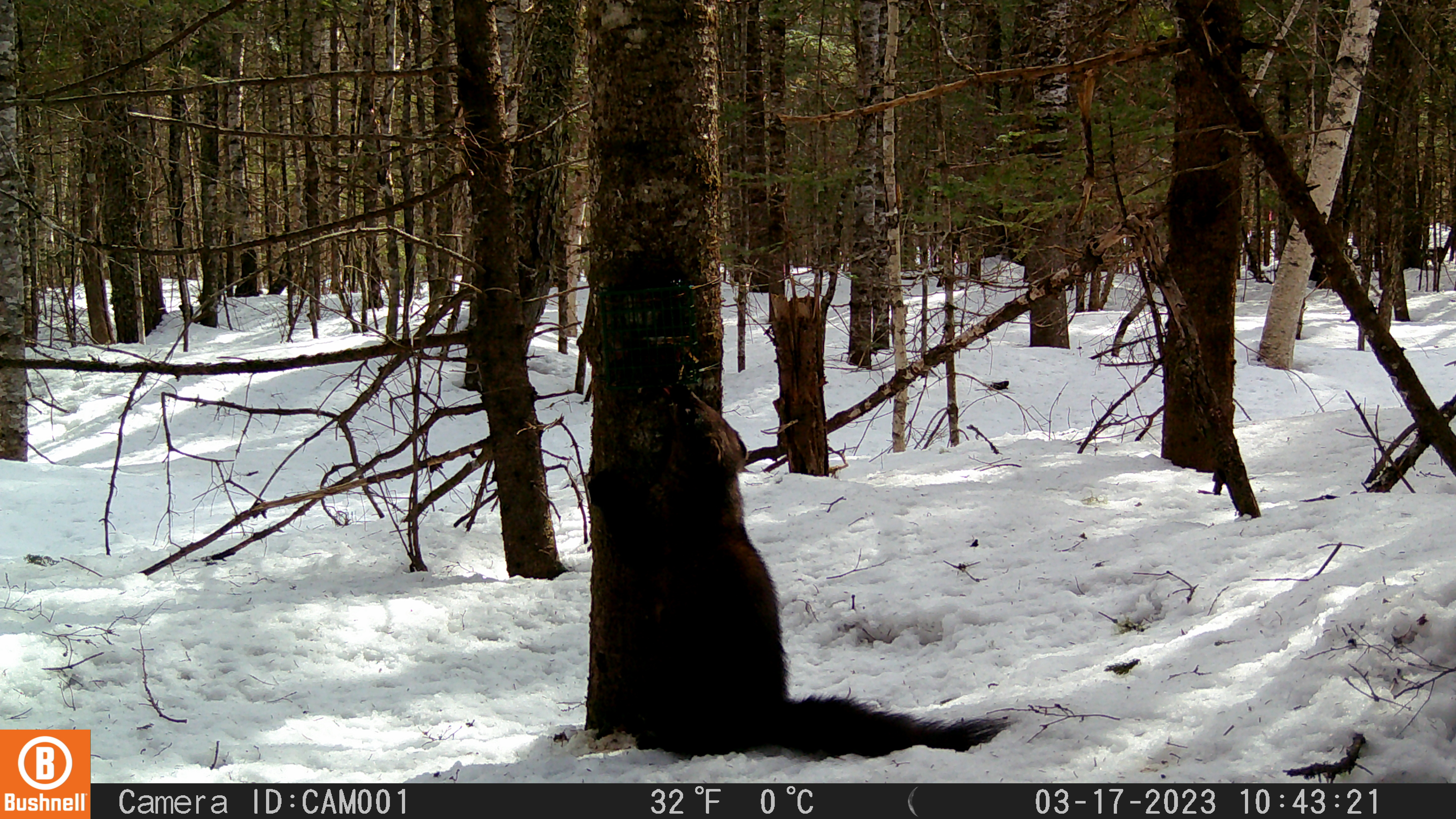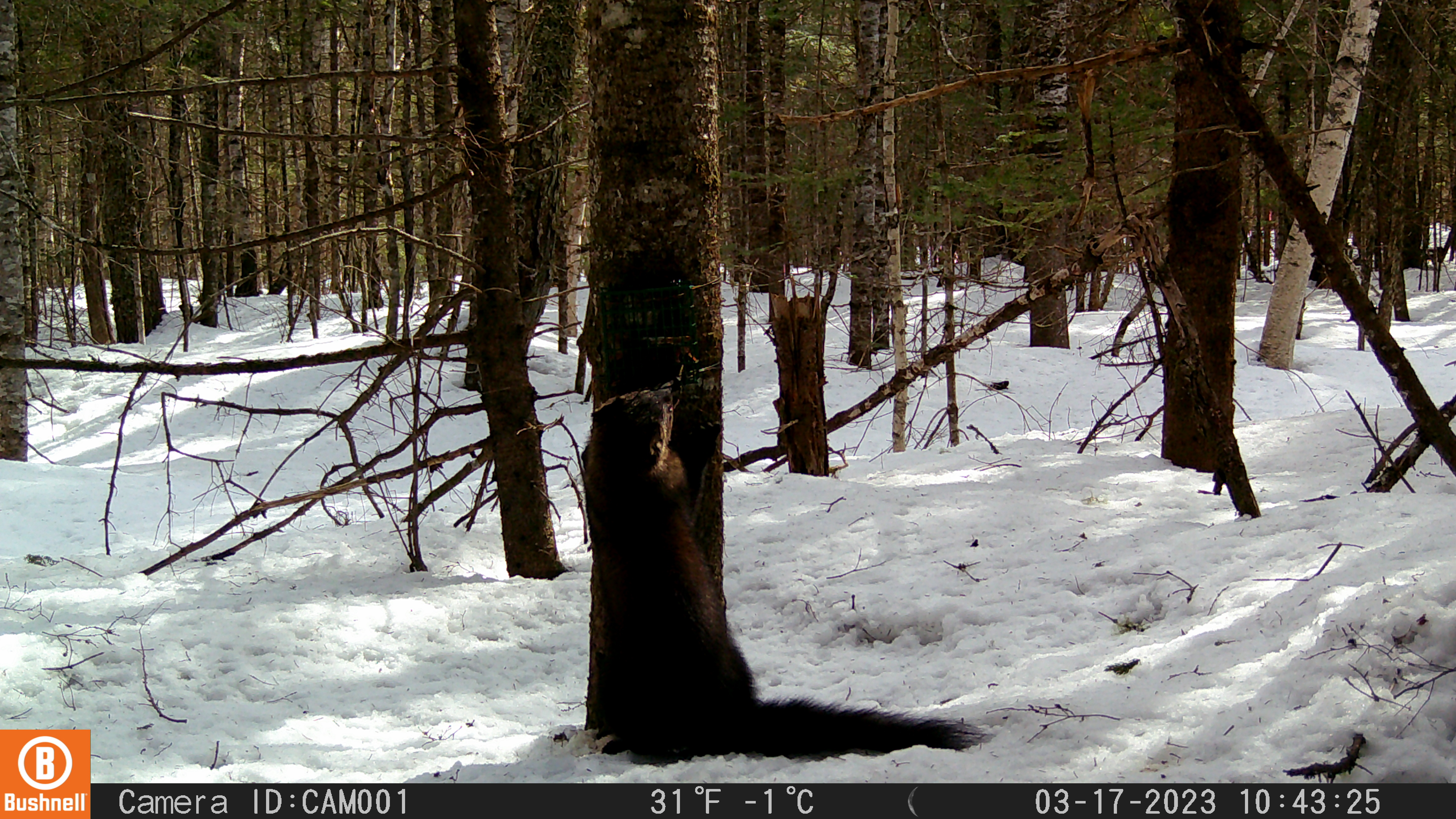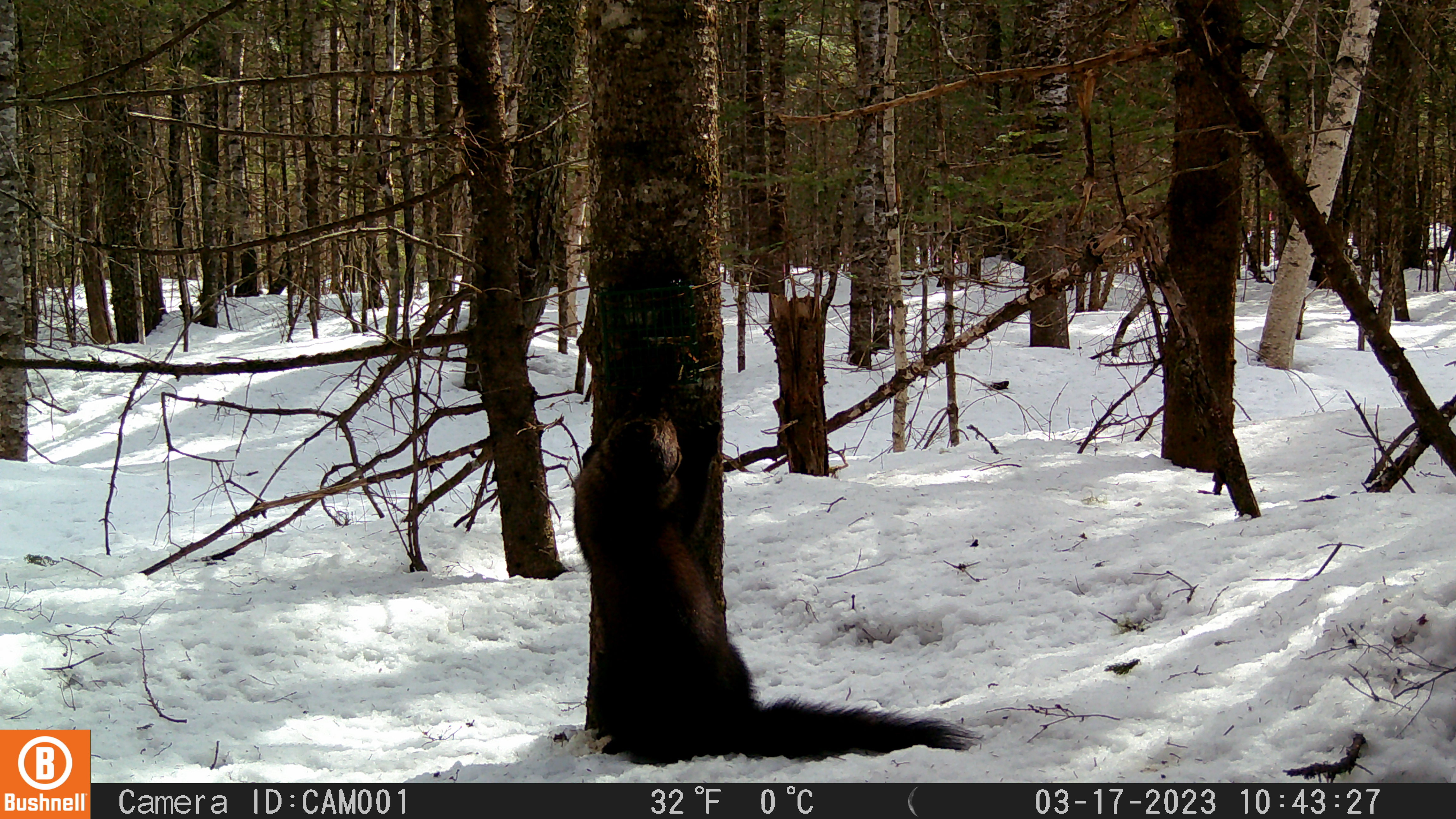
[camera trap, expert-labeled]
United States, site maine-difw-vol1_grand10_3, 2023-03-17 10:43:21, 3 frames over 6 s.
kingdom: Animalia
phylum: Chordata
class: Mammalia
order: Carnivora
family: Mustelidae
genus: Pekania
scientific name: Pekania pennanti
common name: fisher